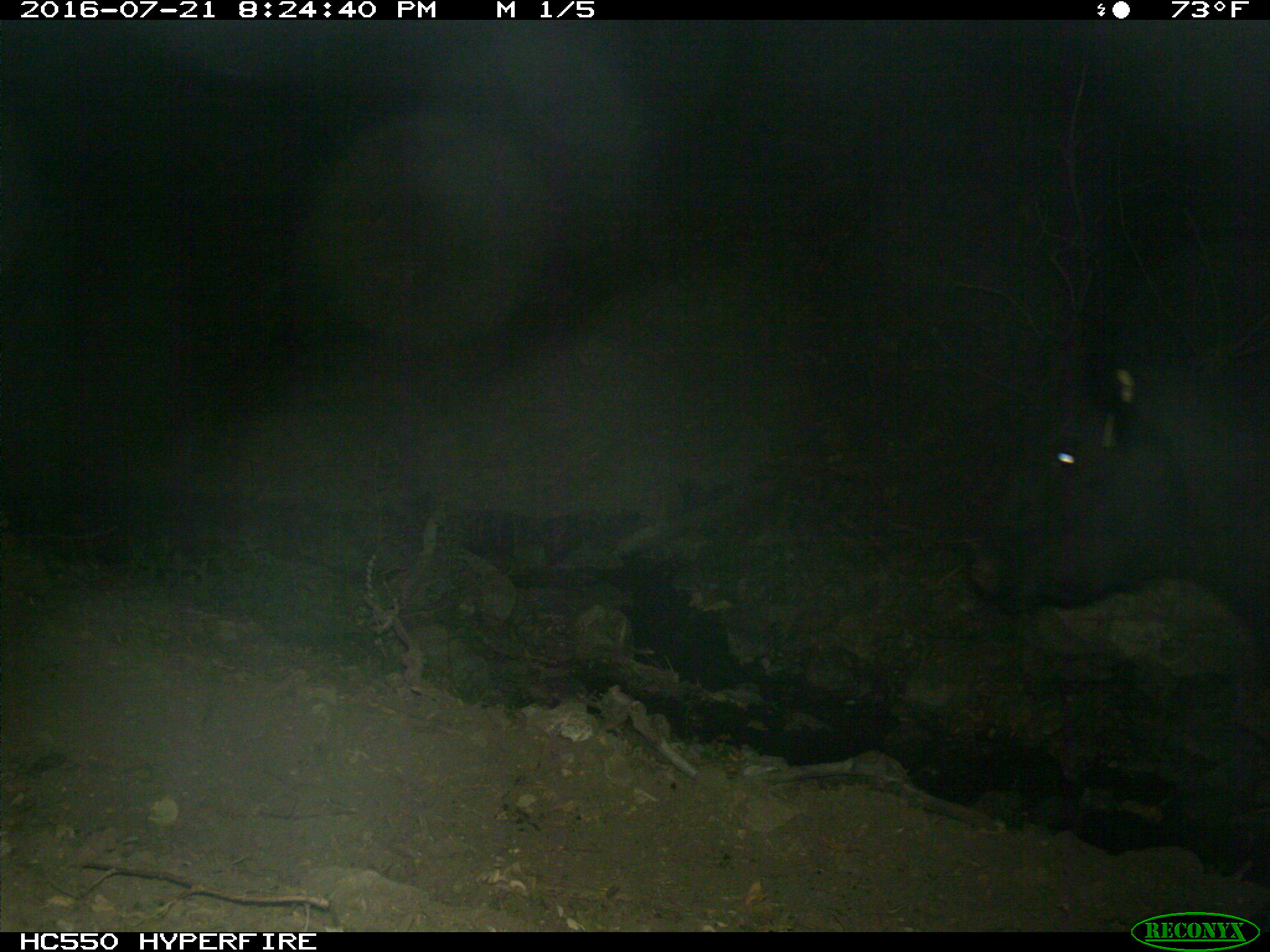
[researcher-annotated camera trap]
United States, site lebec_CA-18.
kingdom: Animalia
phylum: Chordata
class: Mammalia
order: Artiodactyla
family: Bovidae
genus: Bos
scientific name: Bos taurus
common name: domestic cow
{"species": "Bos taurus (domestic cow)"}